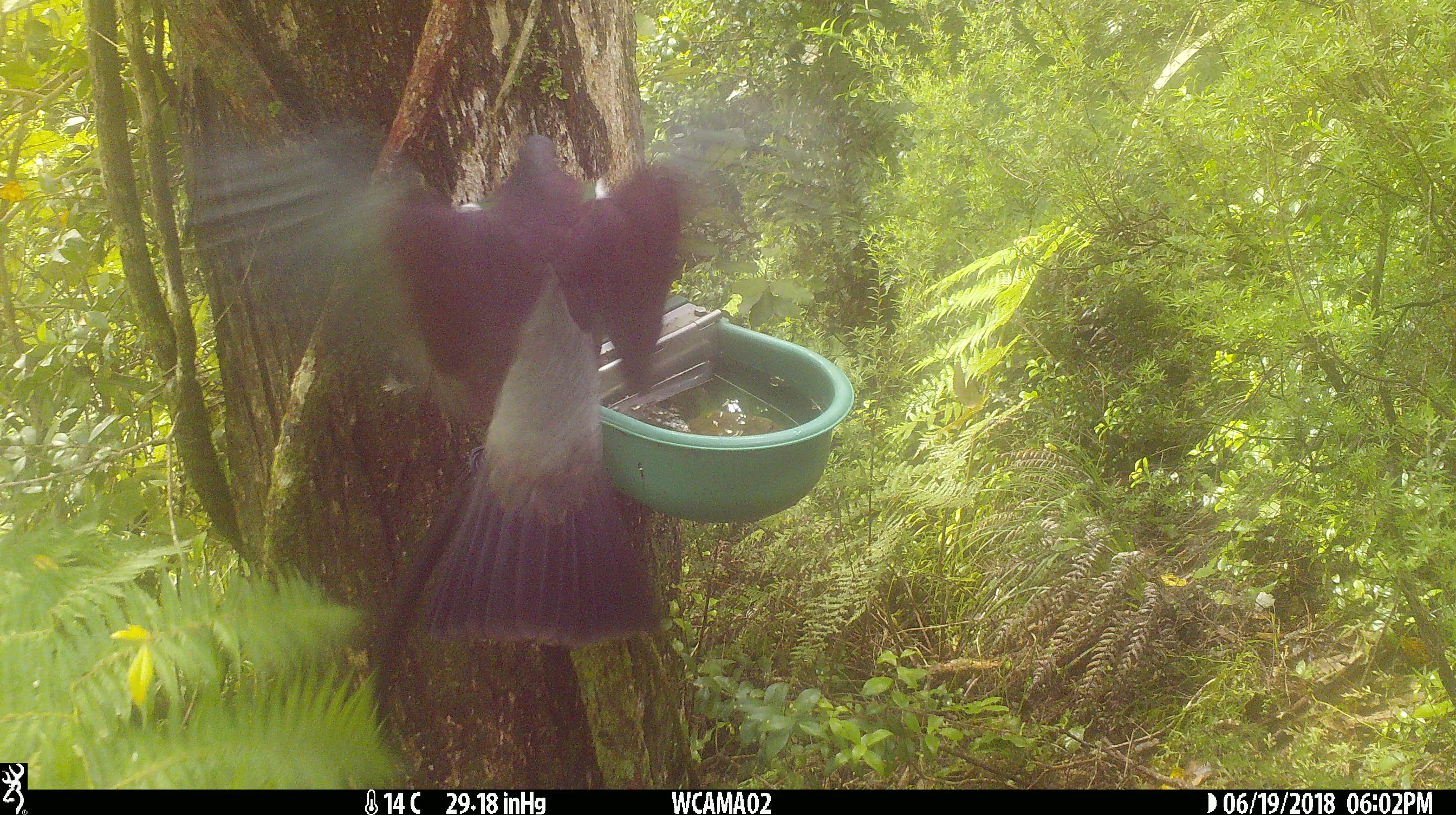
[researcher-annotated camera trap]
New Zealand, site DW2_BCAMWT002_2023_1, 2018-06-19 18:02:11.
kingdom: Animalia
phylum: Chordata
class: Aves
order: Columbiformes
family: Columbidae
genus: Hemiphaga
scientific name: Hemiphaga novaeseelandiae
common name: new zealand pigeon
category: kereru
Kereru (new zealand pigeon) (Hemiphaga novaeseelandiae).